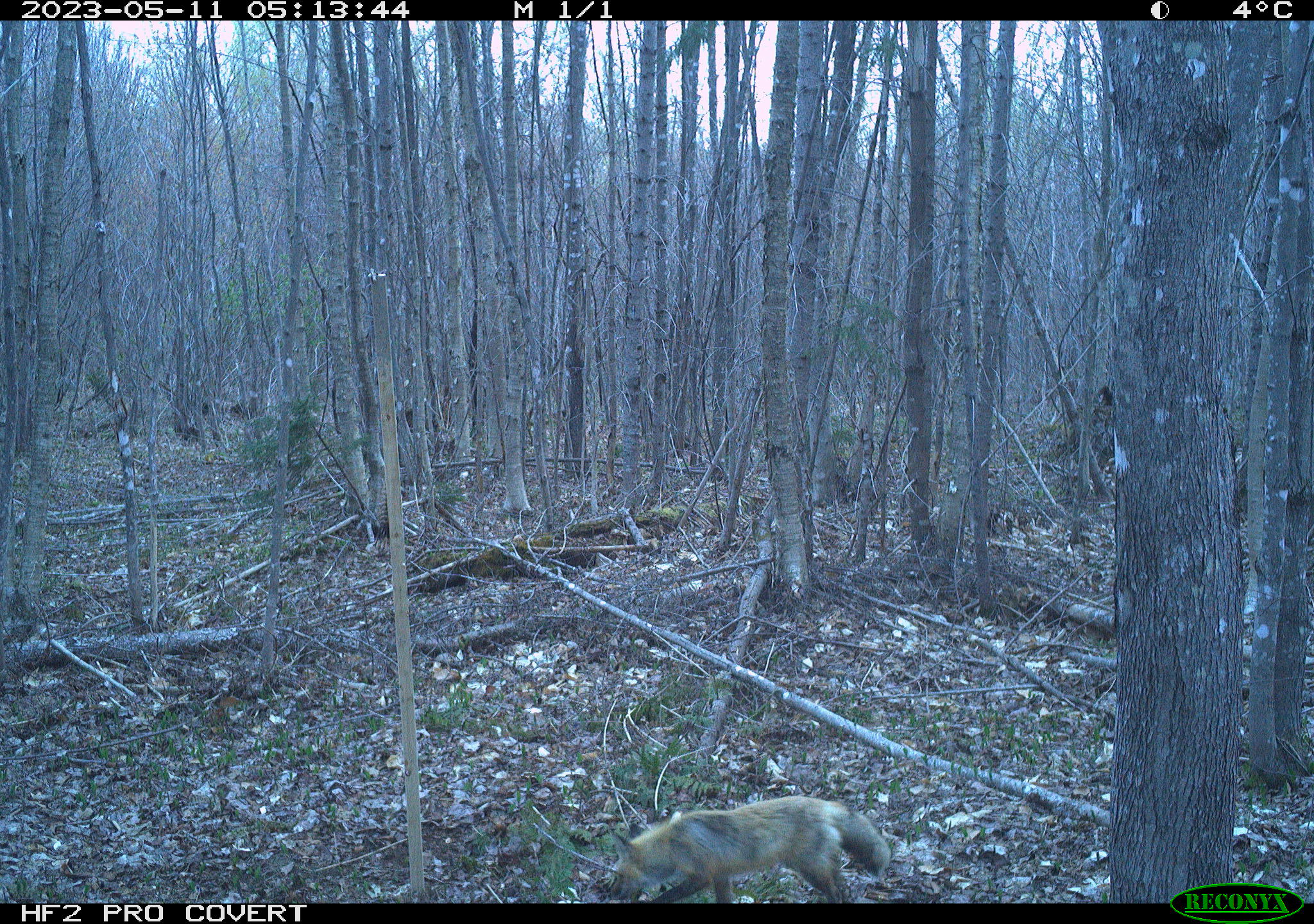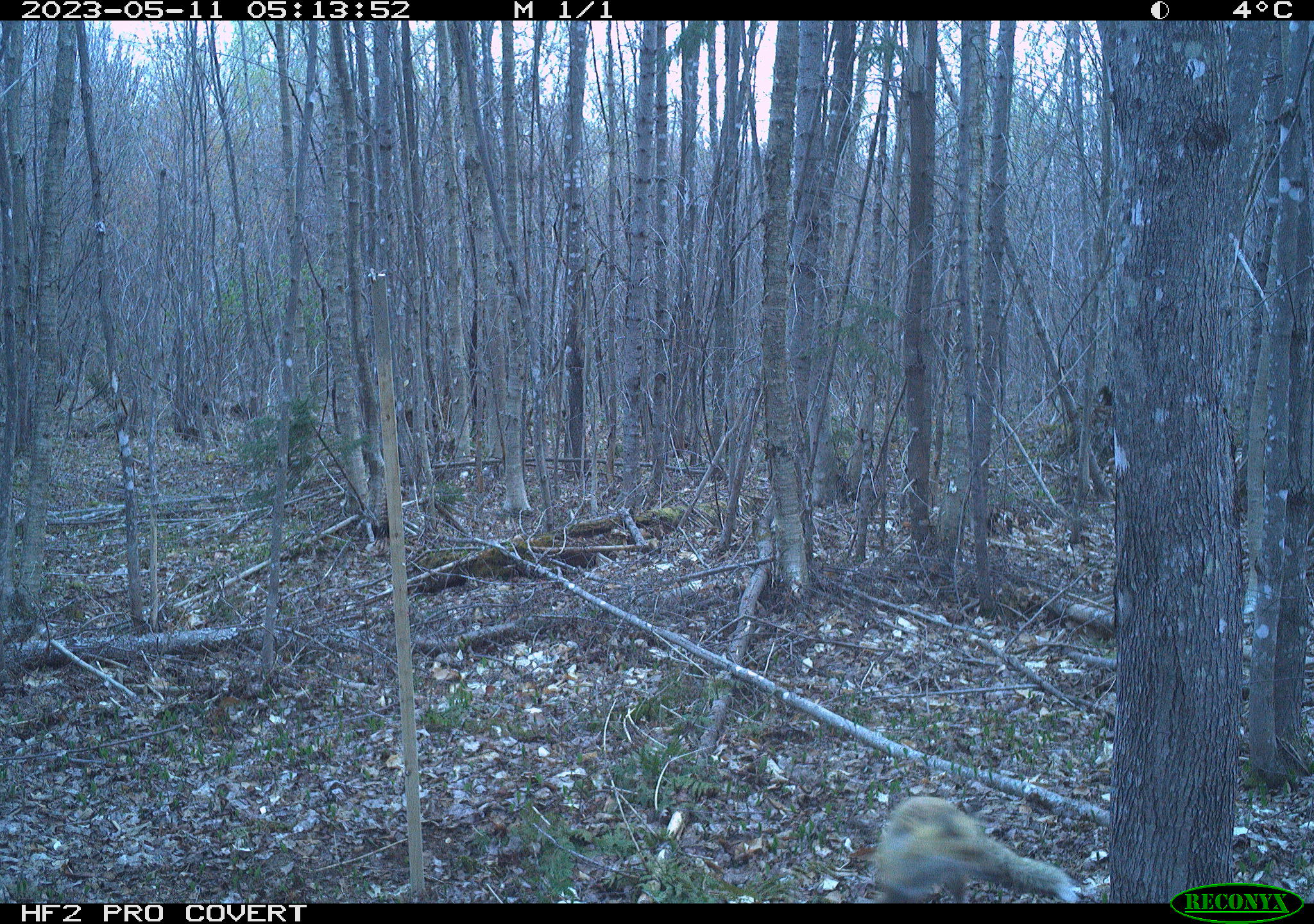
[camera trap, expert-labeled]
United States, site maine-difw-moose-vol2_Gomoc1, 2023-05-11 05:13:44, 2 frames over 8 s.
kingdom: Animalia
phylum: Chordata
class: Mammalia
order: Carnivora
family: Canidae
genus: Vulpes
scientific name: Vulpes vulpes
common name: red fox